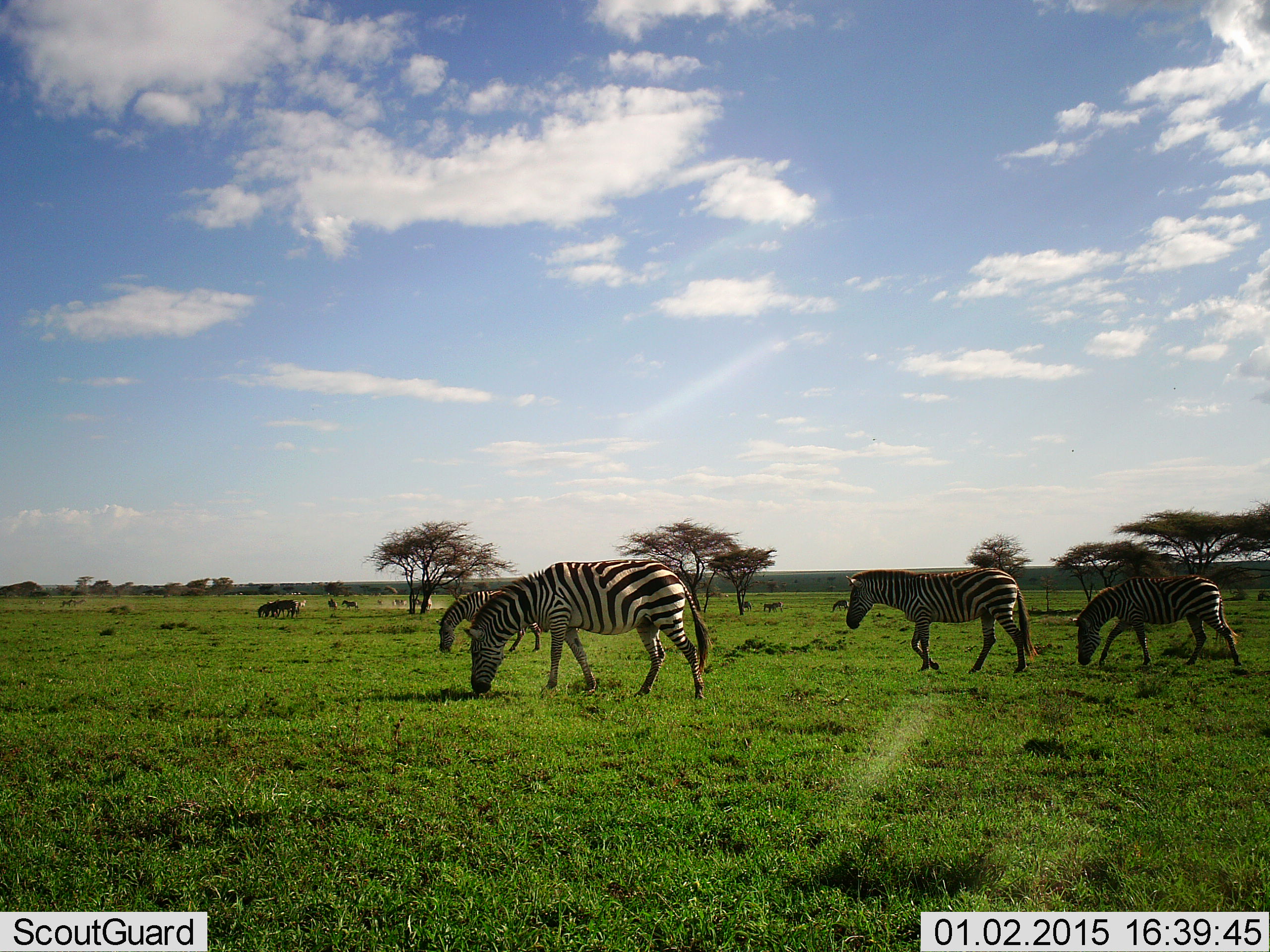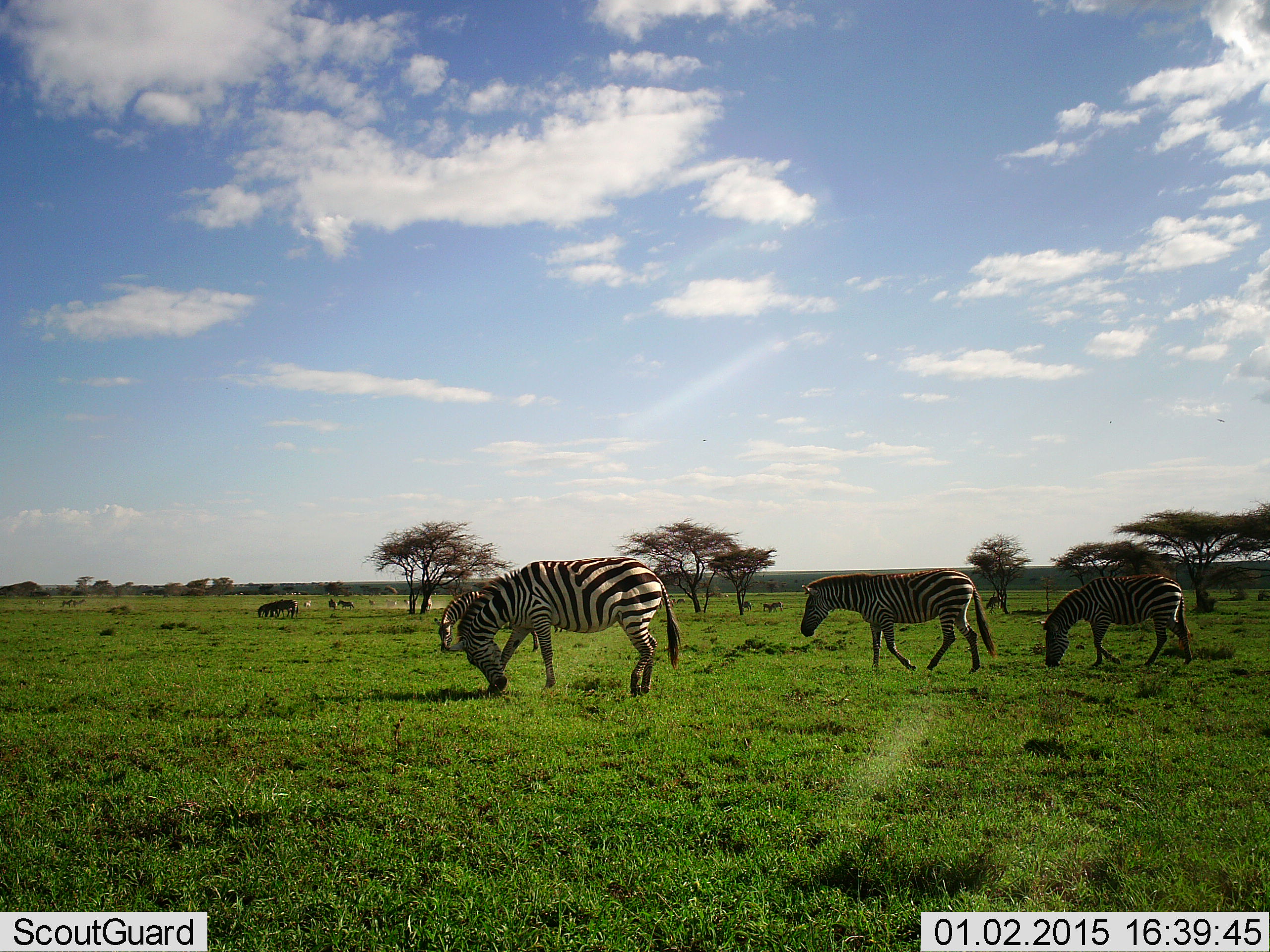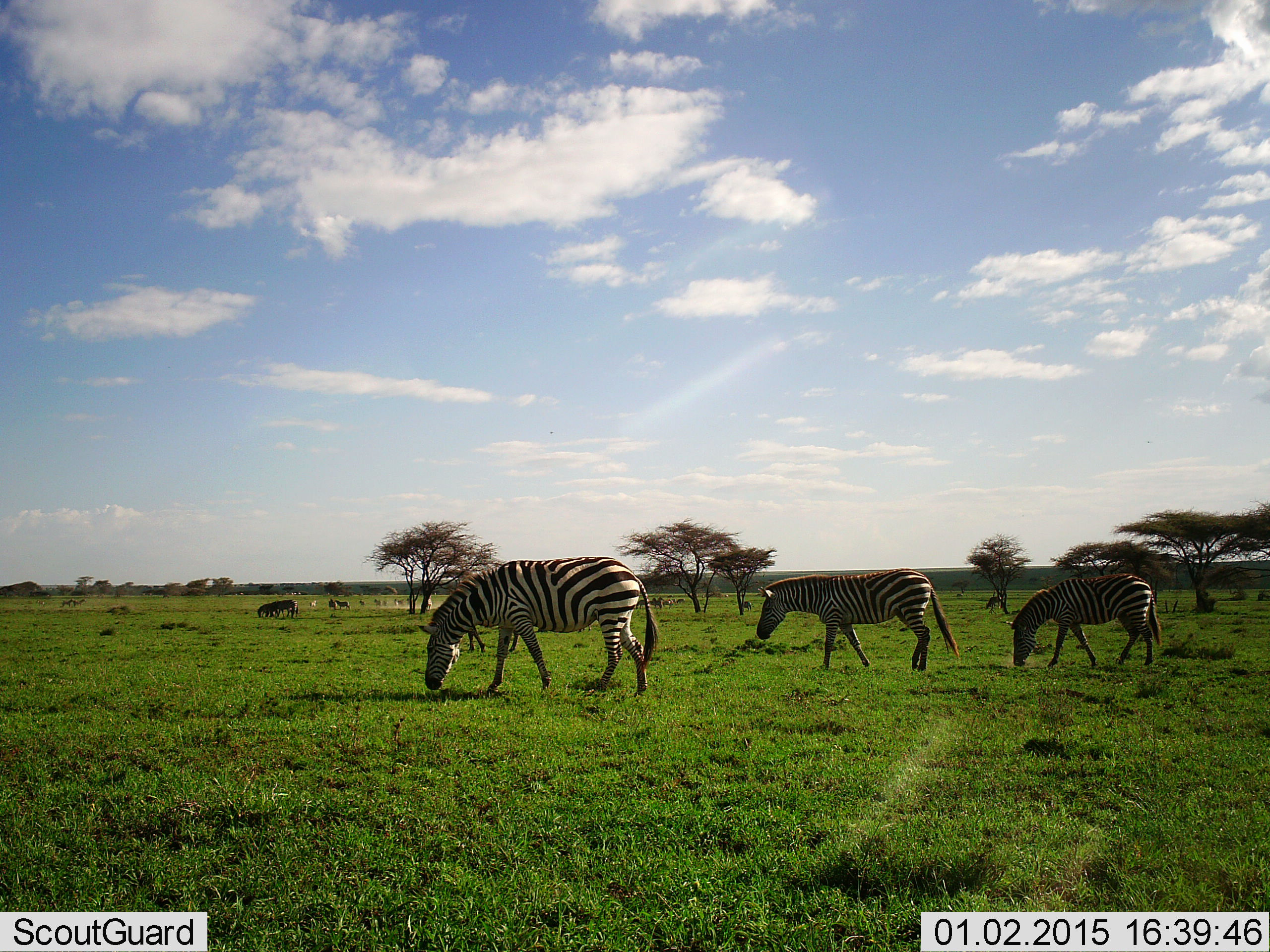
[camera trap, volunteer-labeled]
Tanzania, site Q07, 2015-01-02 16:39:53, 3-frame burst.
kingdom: Animalia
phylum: Chordata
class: Mammalia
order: Perissodactyla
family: Equidae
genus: Equus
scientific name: Equus quagga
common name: plains zebra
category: zebra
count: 4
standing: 9%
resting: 0%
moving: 82%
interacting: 0%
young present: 0%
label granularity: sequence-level